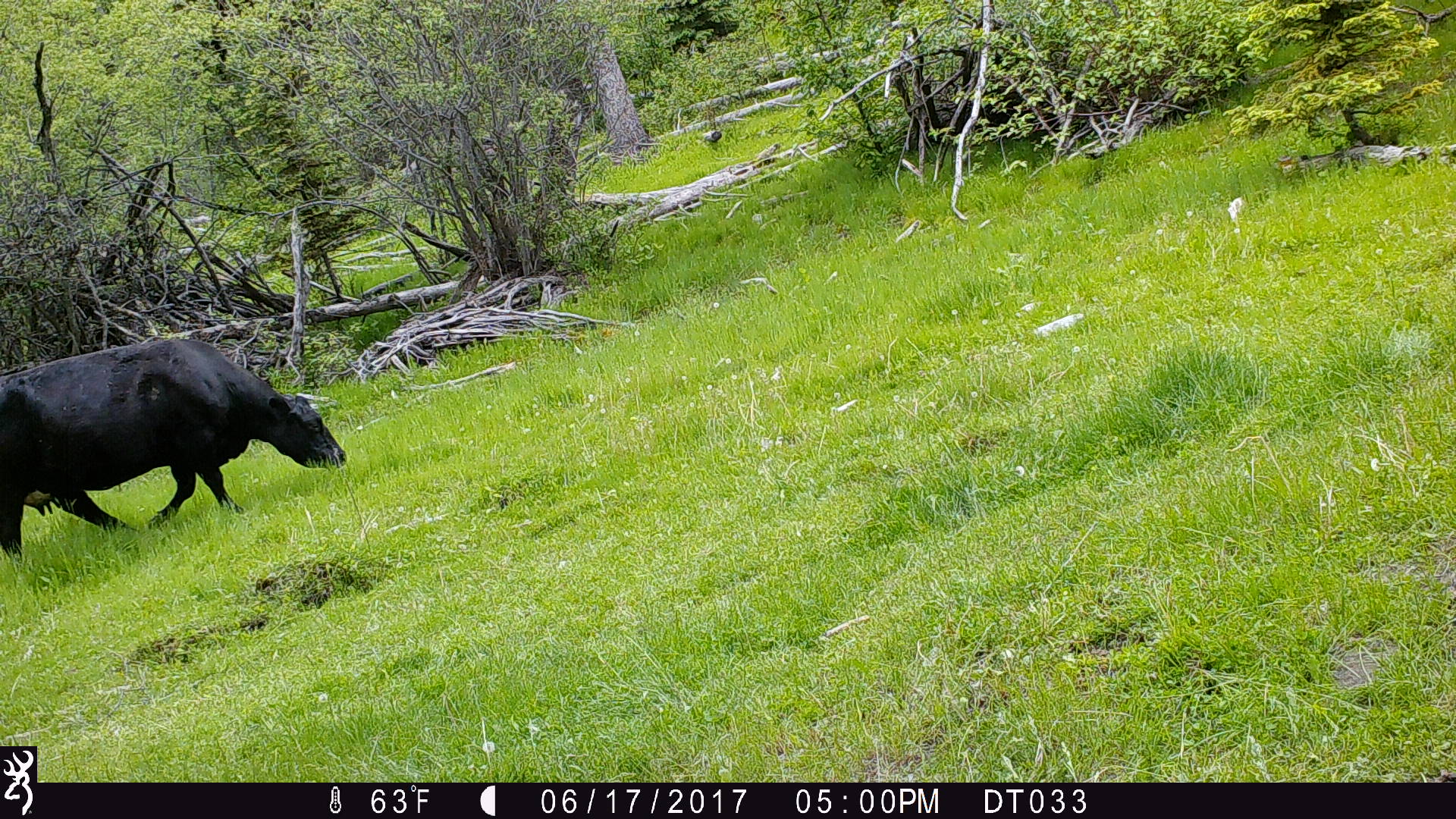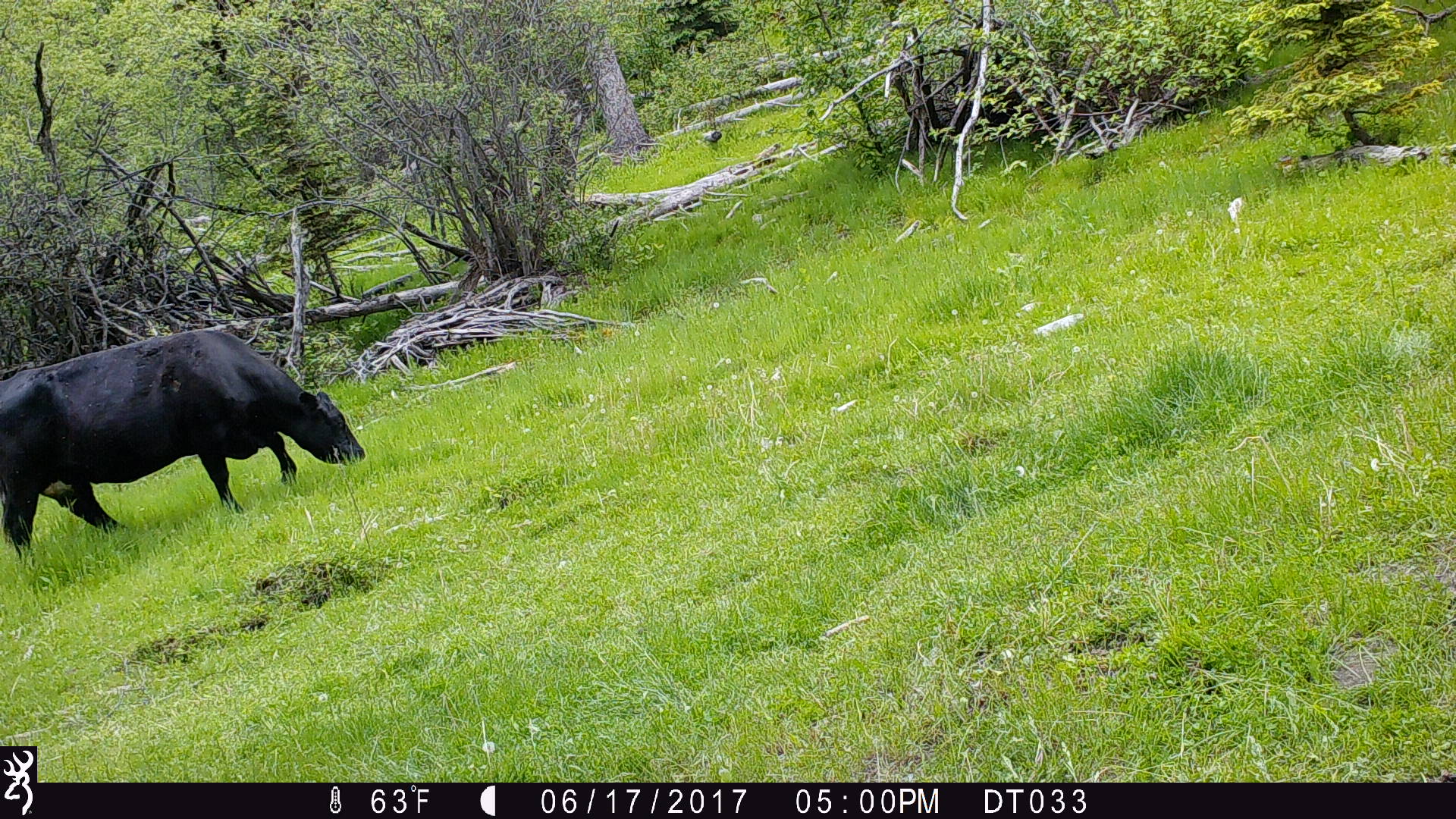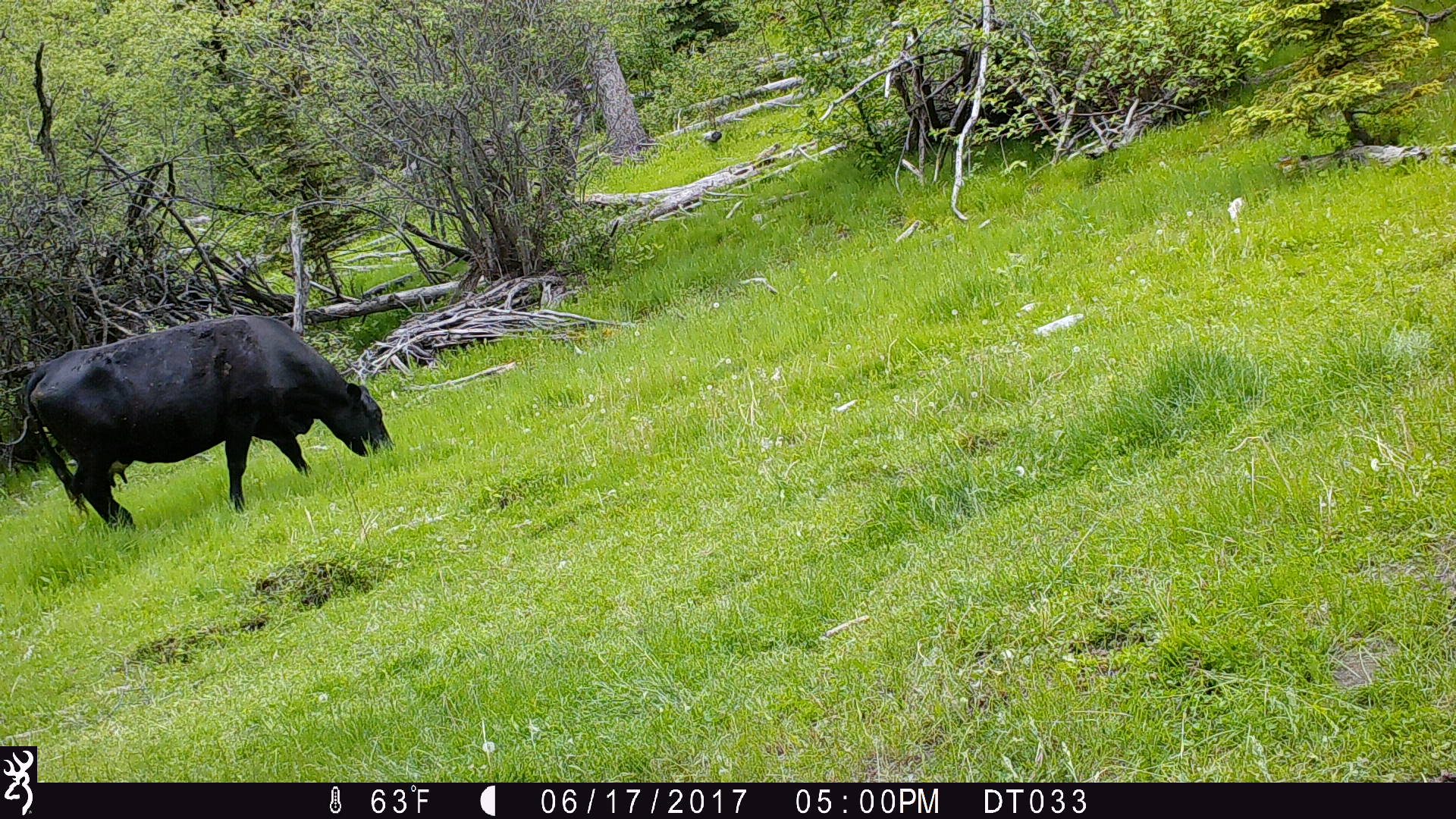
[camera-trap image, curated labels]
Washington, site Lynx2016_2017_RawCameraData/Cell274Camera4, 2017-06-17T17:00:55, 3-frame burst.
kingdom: Animalia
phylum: Chordata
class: Mammalia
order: Artiodactyla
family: Bovidae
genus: Bos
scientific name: Bos taurus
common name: domestic cattle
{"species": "domestic cattle (Bos taurus)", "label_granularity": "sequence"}